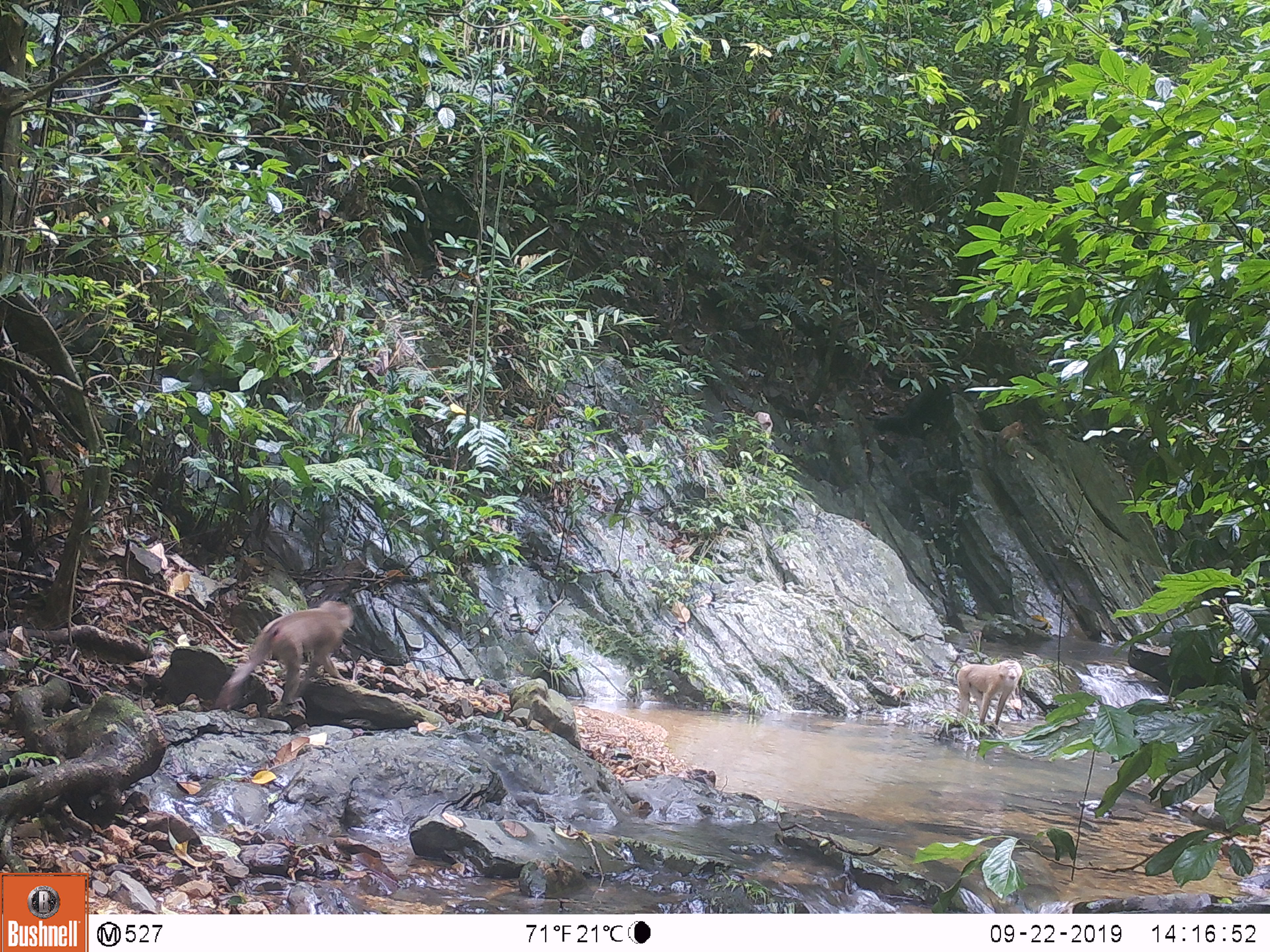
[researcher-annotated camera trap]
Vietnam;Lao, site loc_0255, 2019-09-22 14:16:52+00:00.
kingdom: Animalia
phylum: Chordata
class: Mammalia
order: Primates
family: Cercopithecidae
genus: Macaca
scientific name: Macaca nemestrina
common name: pig-tailed macaque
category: pig tailed macaque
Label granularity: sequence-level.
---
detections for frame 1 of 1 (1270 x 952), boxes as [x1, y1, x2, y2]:
pig tailed macaque: [215, 600, 355, 712]; [957, 659, 1023, 726]; [735, 411, 773, 466]; [995, 419, 1028, 448]